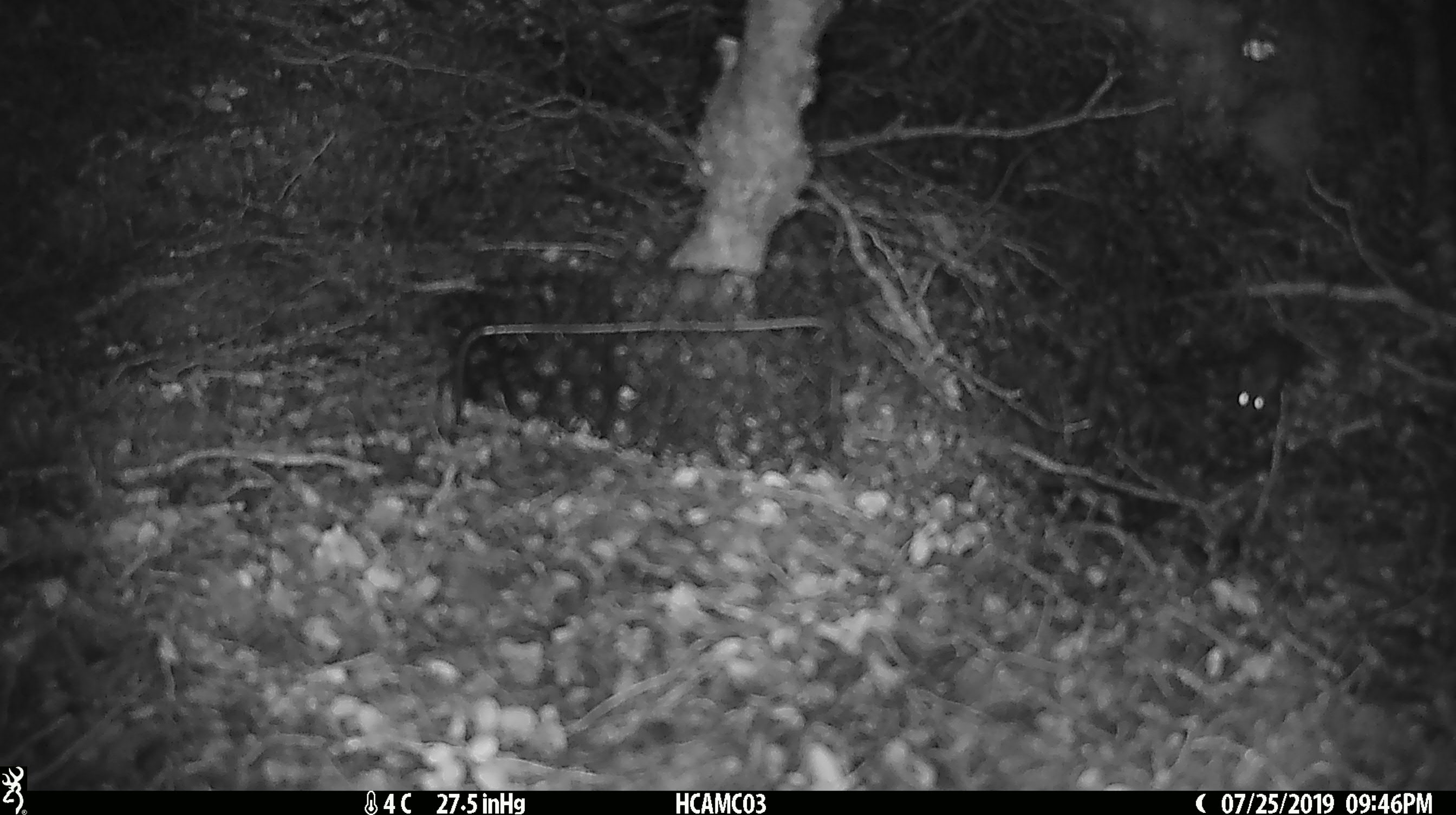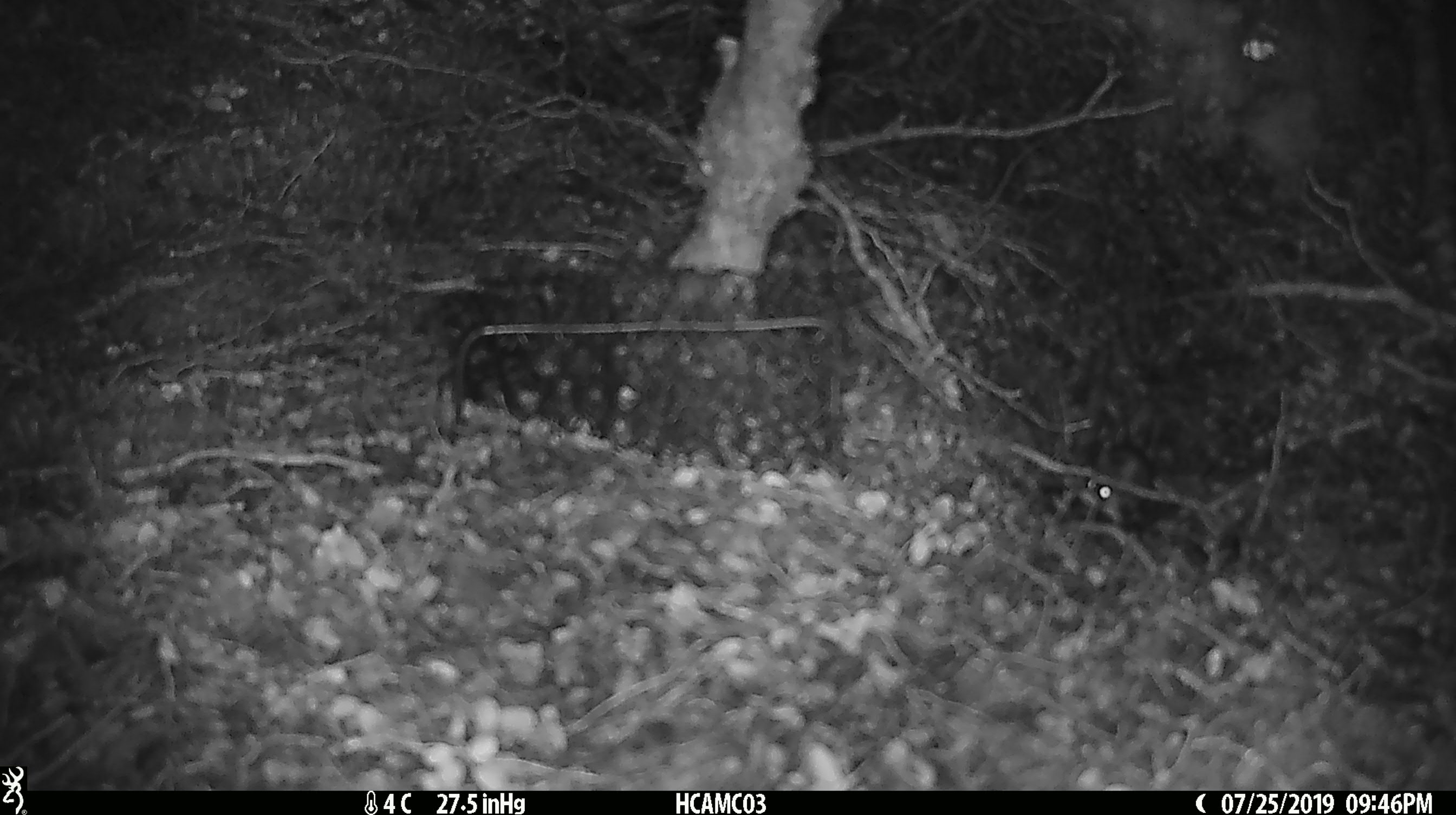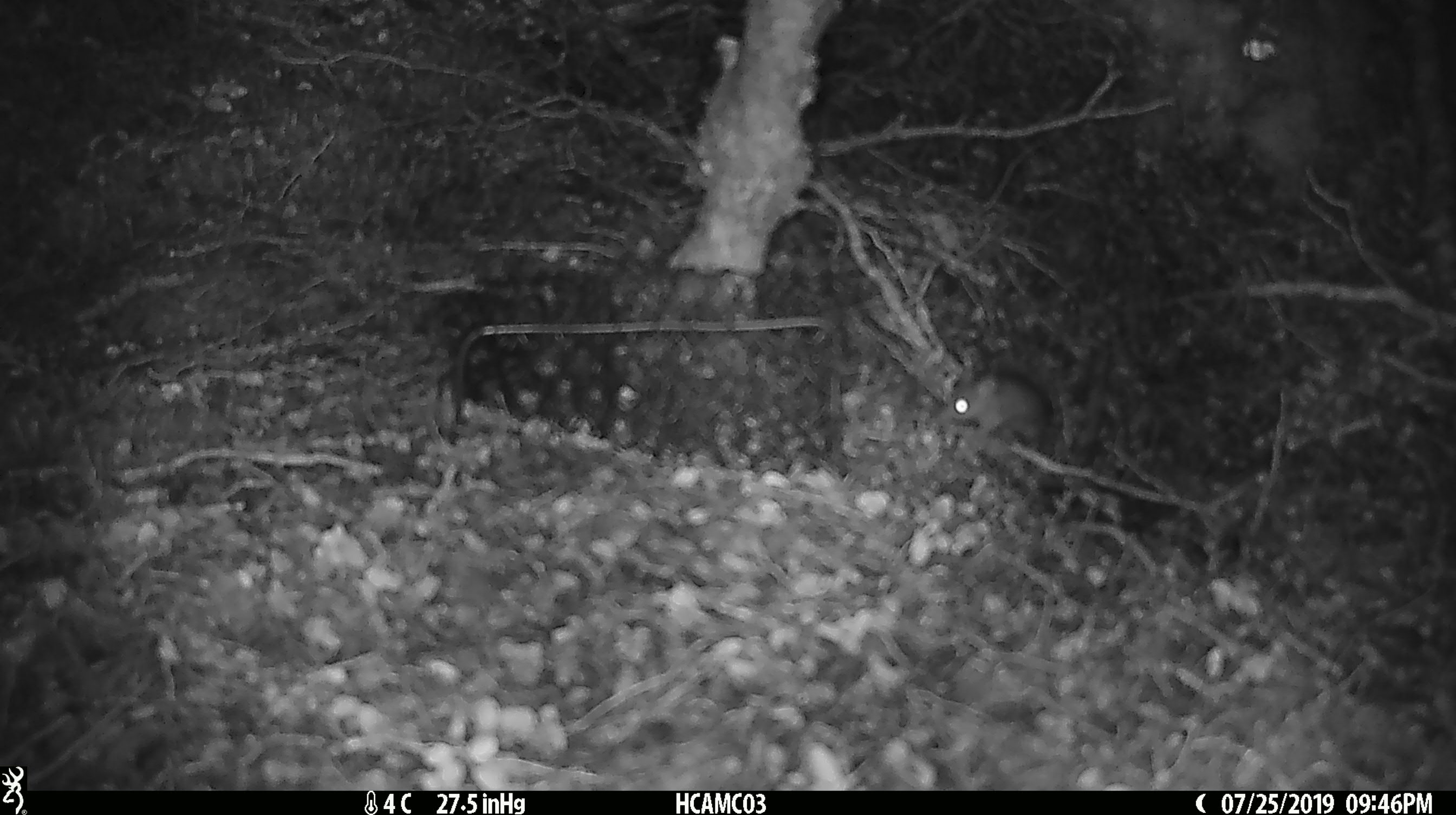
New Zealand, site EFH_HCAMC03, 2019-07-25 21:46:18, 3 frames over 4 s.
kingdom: Animalia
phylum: Chordata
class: Mammalia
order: Rodentia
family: Muridae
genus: Mus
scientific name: Mus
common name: mouse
Mouse (Mus).